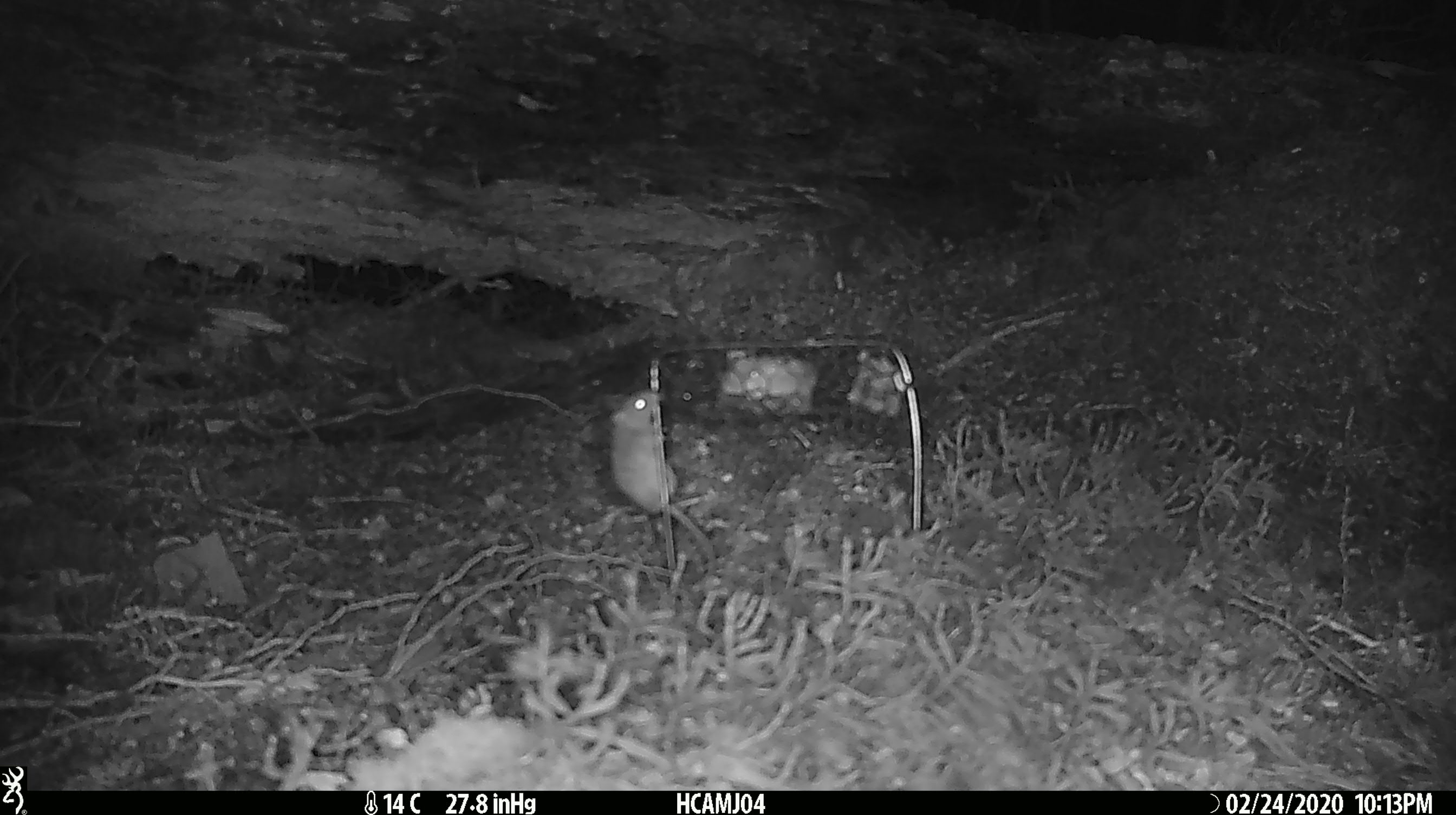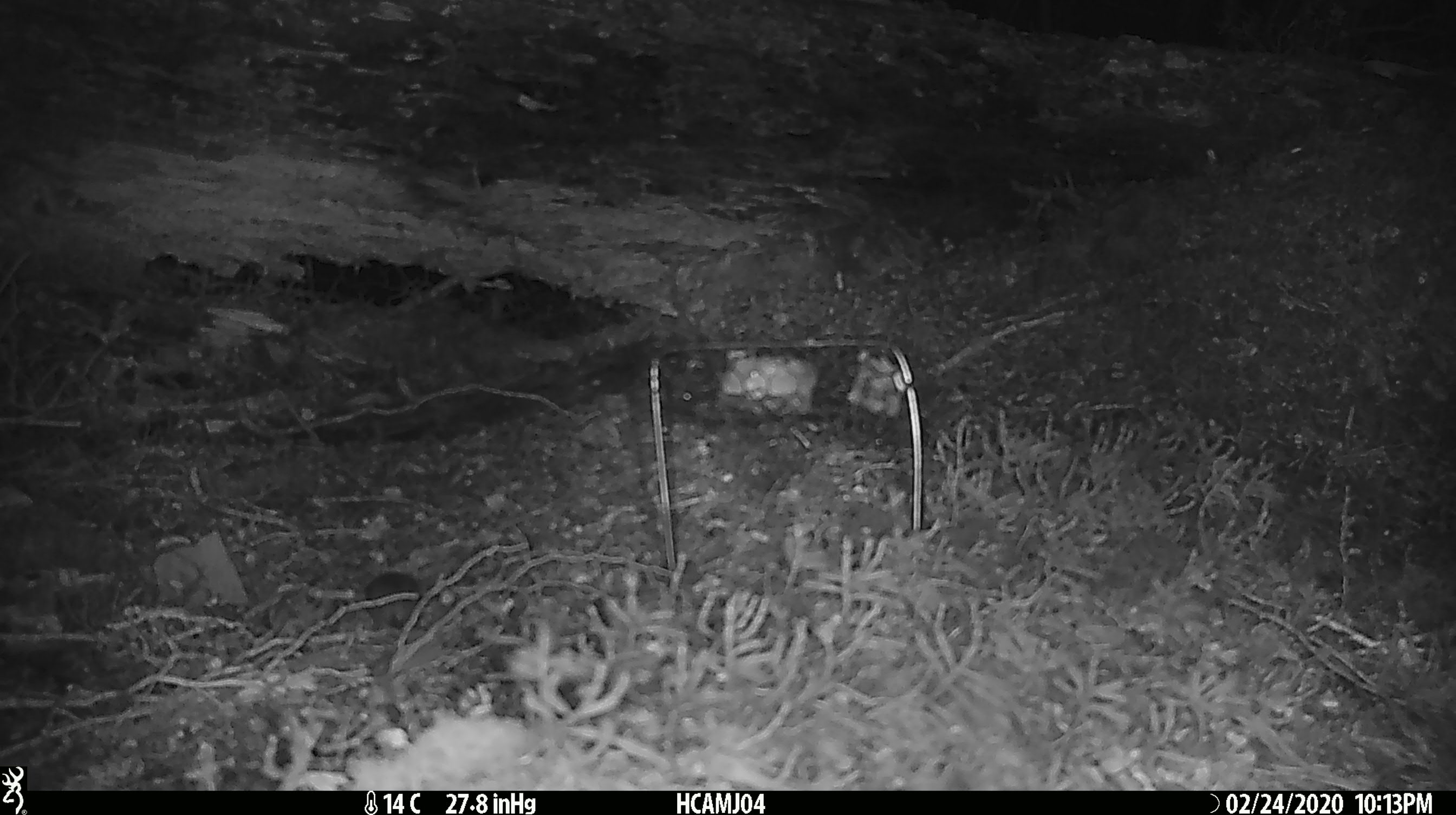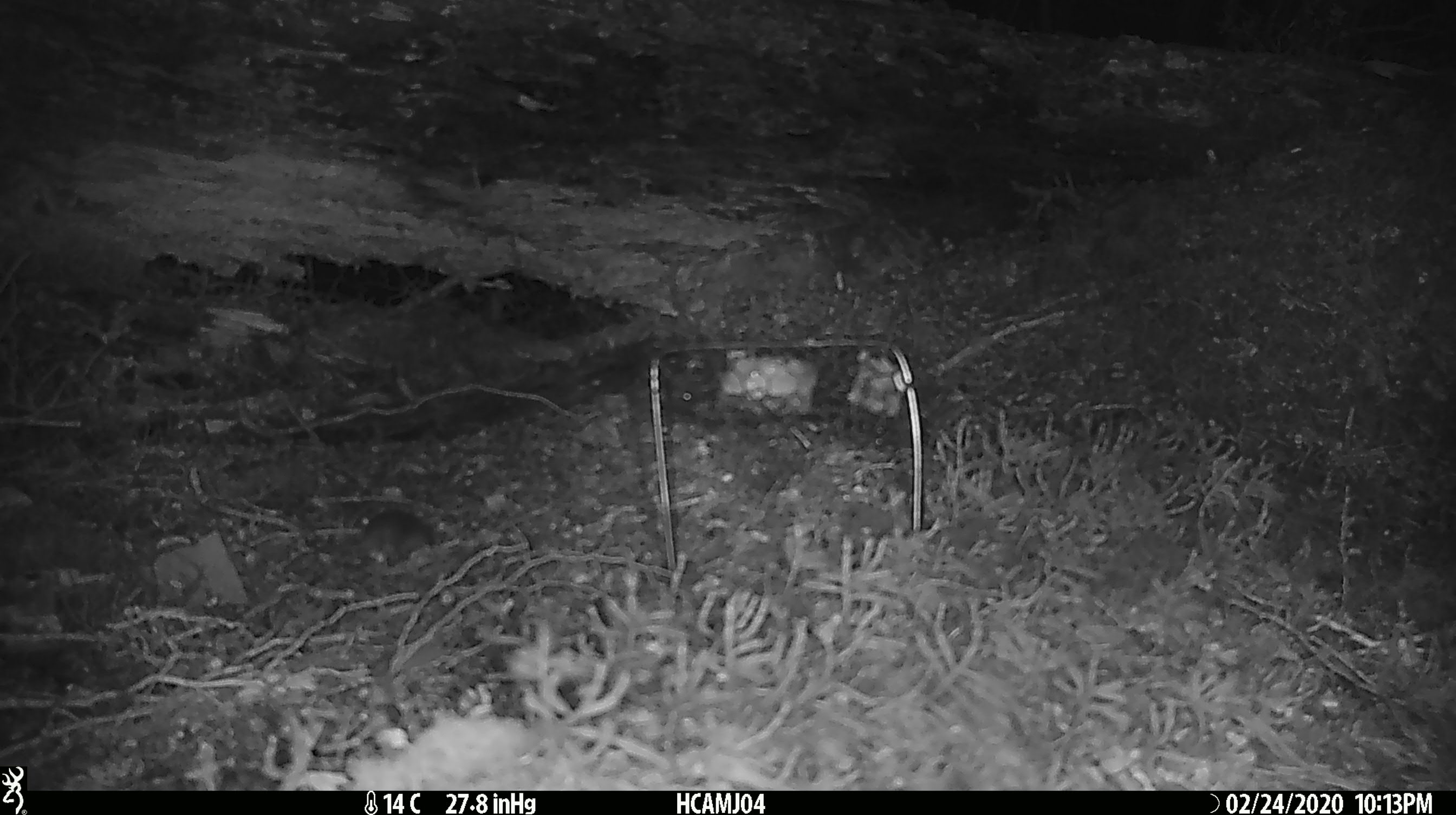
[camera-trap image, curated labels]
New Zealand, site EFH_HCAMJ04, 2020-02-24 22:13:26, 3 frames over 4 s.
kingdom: Animalia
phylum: Chordata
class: Mammalia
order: Rodentia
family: Muridae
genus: Mus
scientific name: Mus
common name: mouse